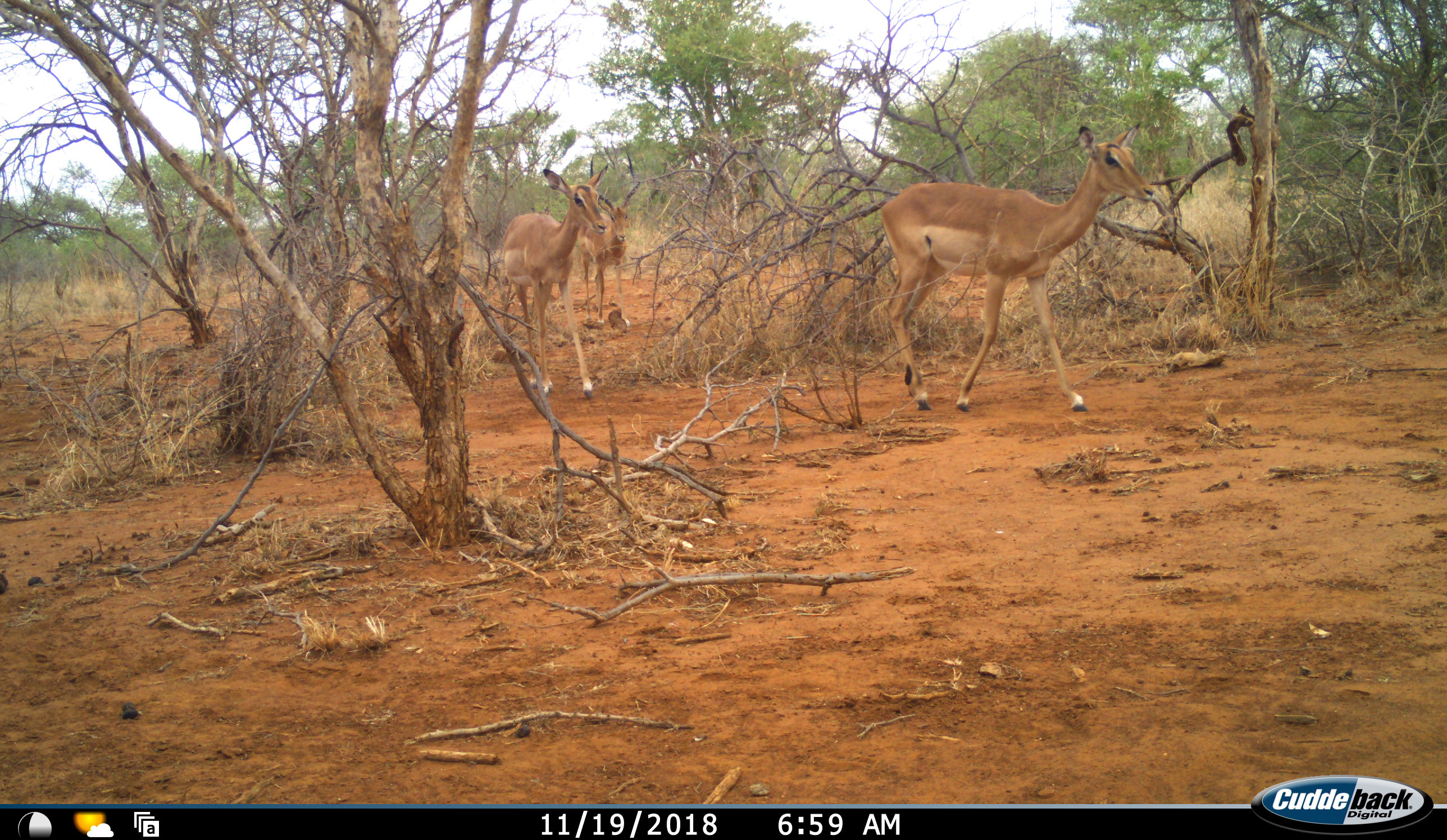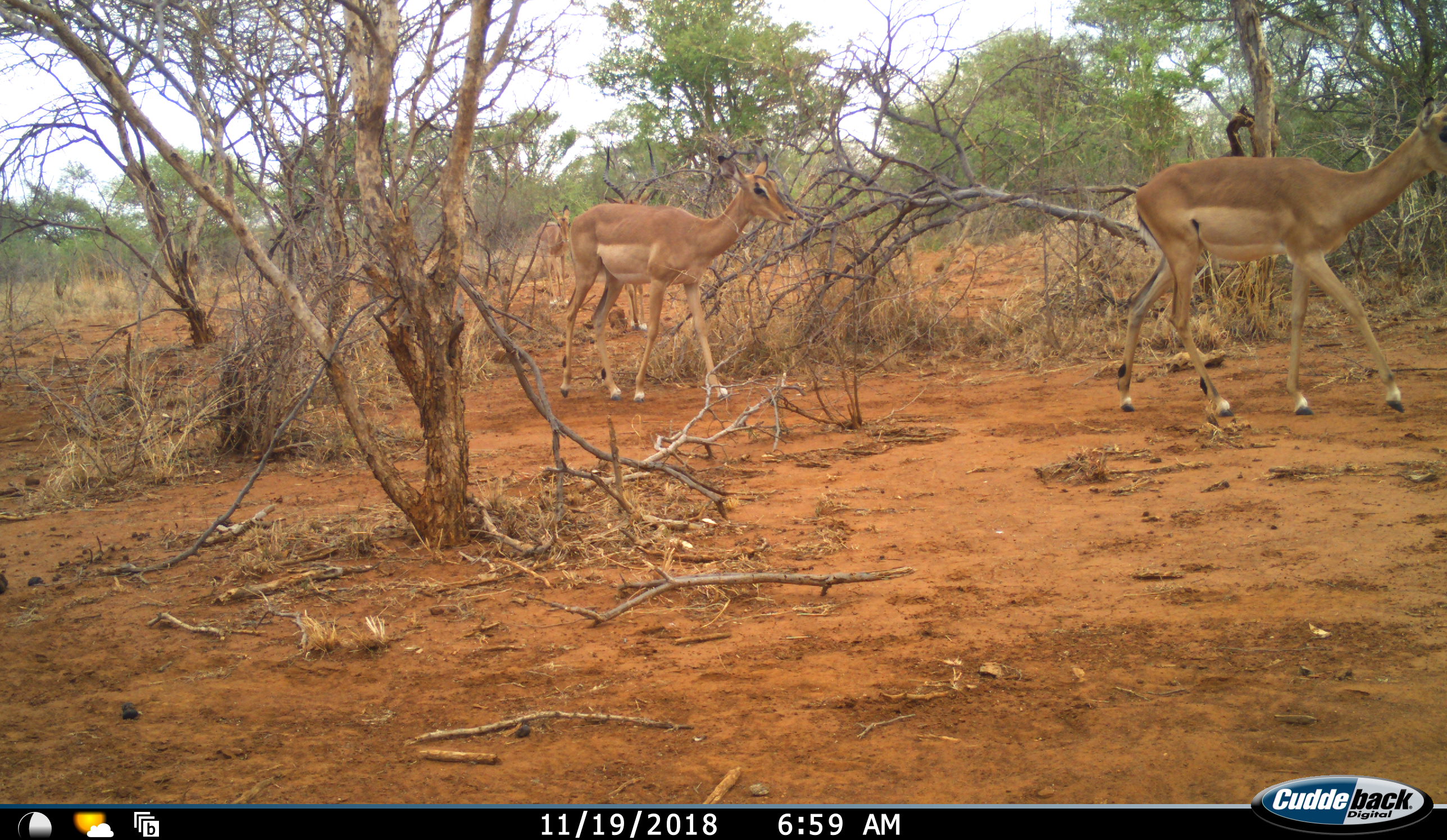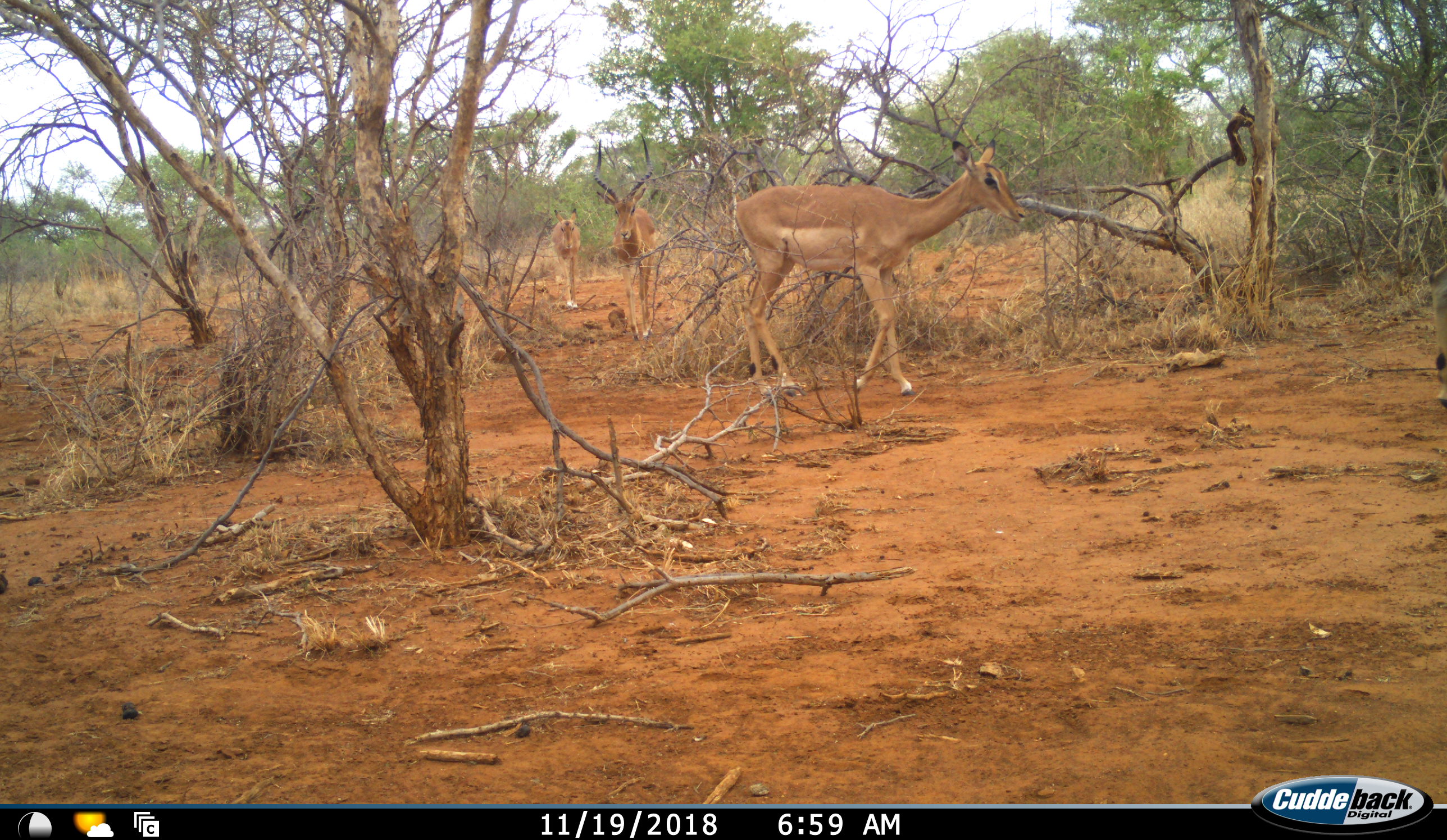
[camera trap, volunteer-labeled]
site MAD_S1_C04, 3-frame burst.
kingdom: Animalia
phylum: Chordata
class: Mammalia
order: Artiodactyla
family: Bovidae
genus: Aepyceros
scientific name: Aepyceros melampus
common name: impala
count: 4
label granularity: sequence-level